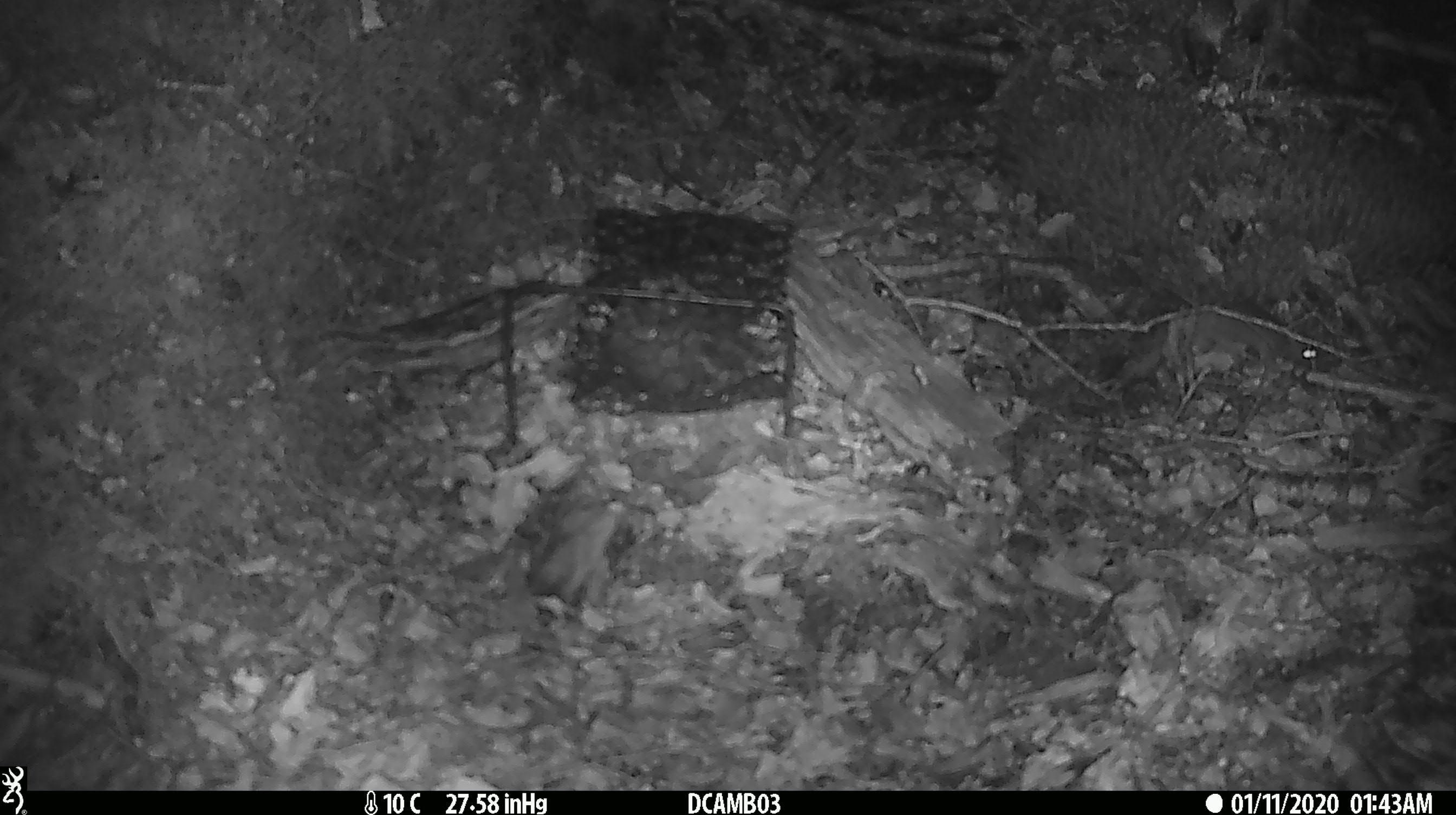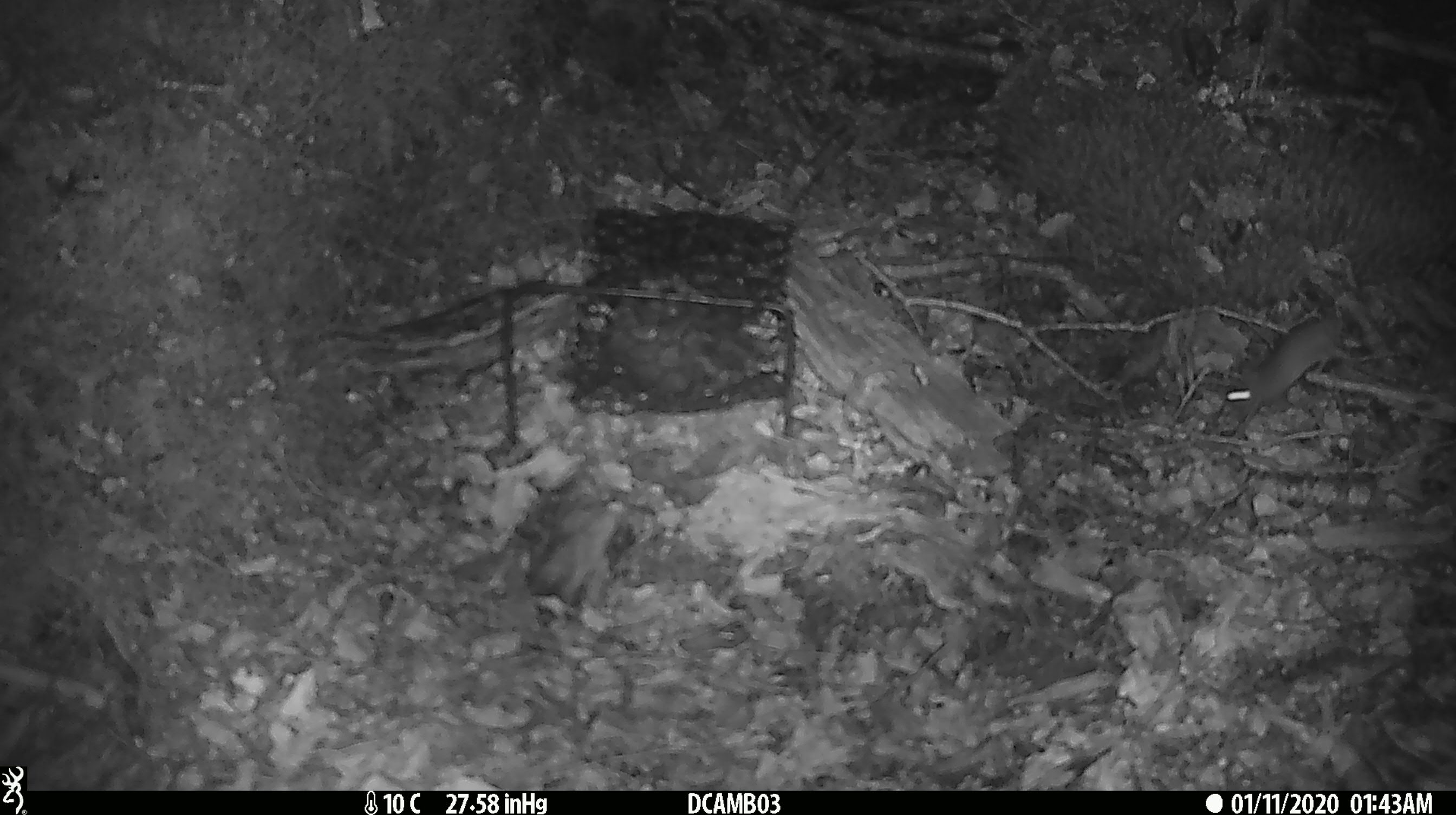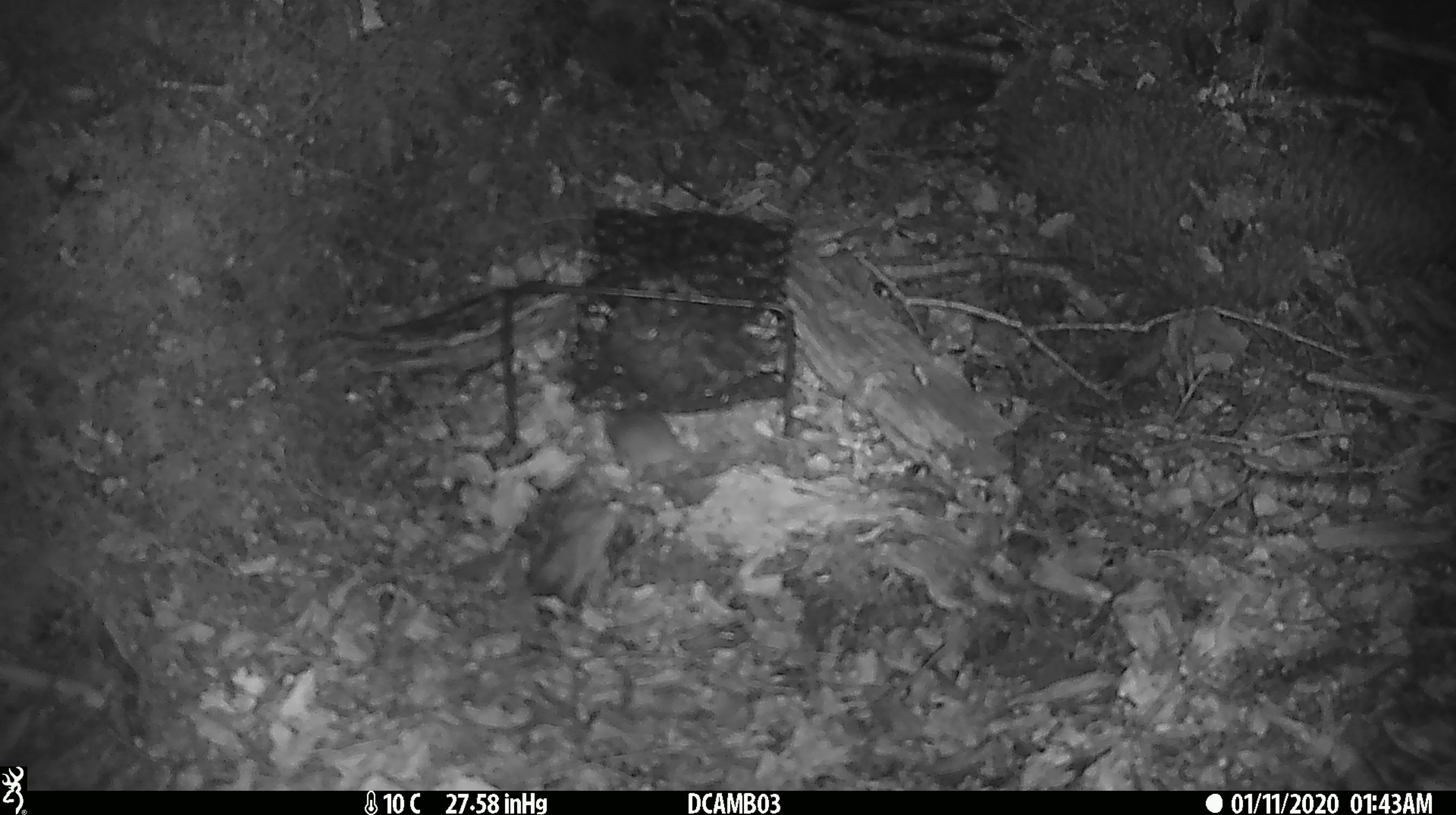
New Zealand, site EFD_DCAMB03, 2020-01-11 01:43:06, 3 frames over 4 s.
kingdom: Animalia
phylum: Chordata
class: Mammalia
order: Rodentia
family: Muridae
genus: Mus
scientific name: Mus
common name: mouse